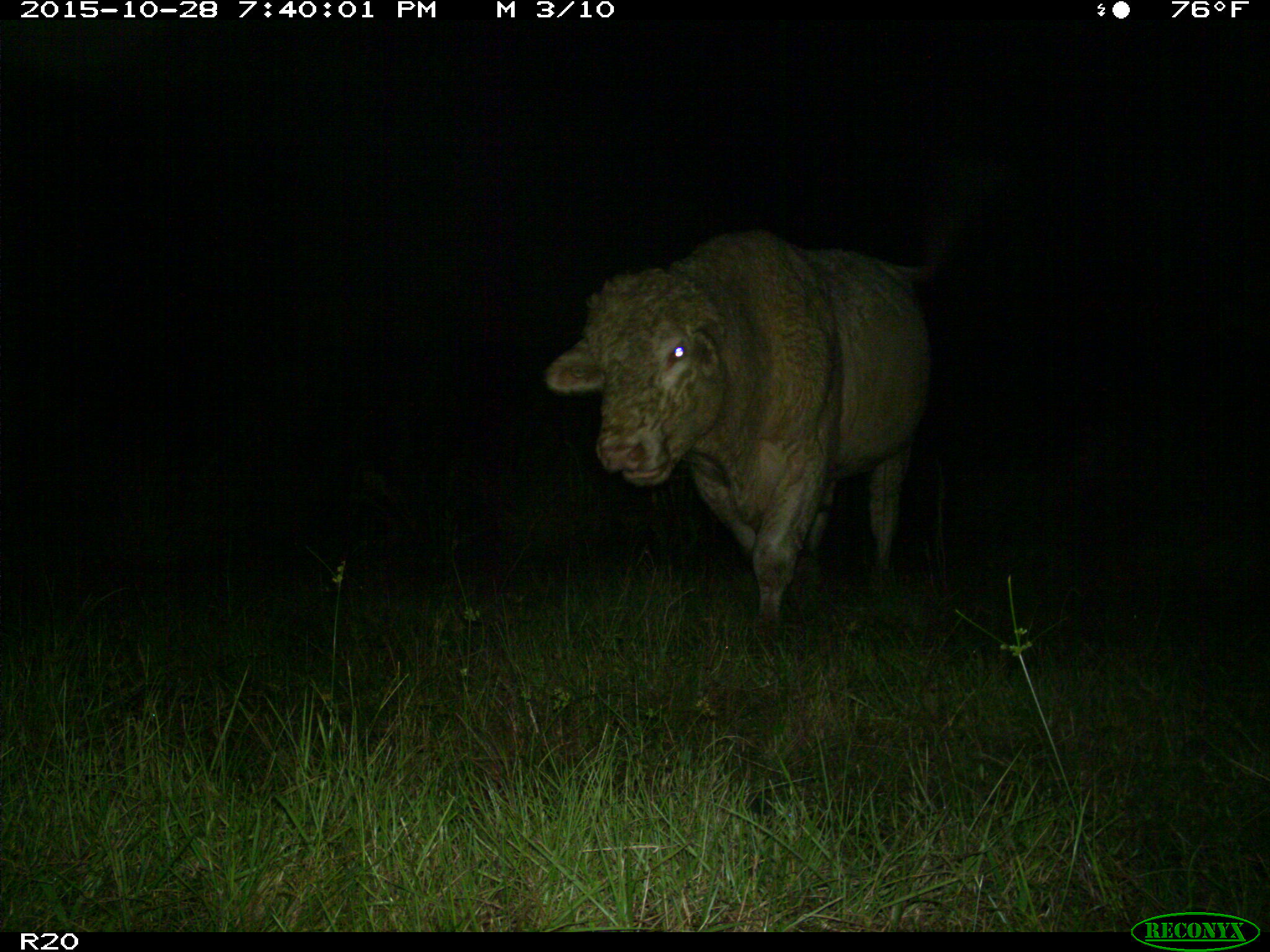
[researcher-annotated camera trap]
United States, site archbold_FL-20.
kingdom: Animalia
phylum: Chordata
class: Mammalia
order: Artiodactyla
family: Bovidae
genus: Bos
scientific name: Bos taurus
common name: domestic cow